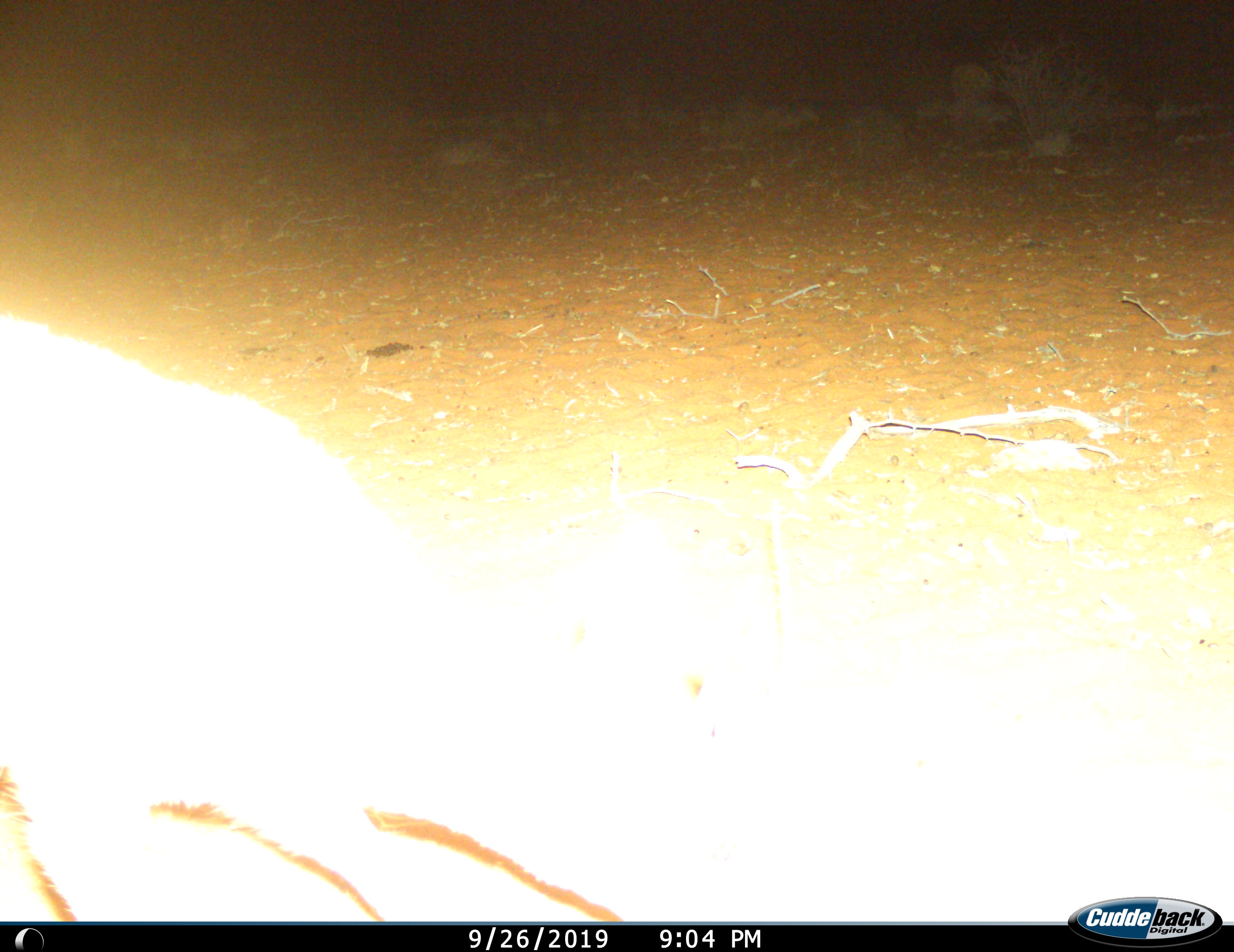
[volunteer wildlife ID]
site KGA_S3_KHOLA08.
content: unidentified animal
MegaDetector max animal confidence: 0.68